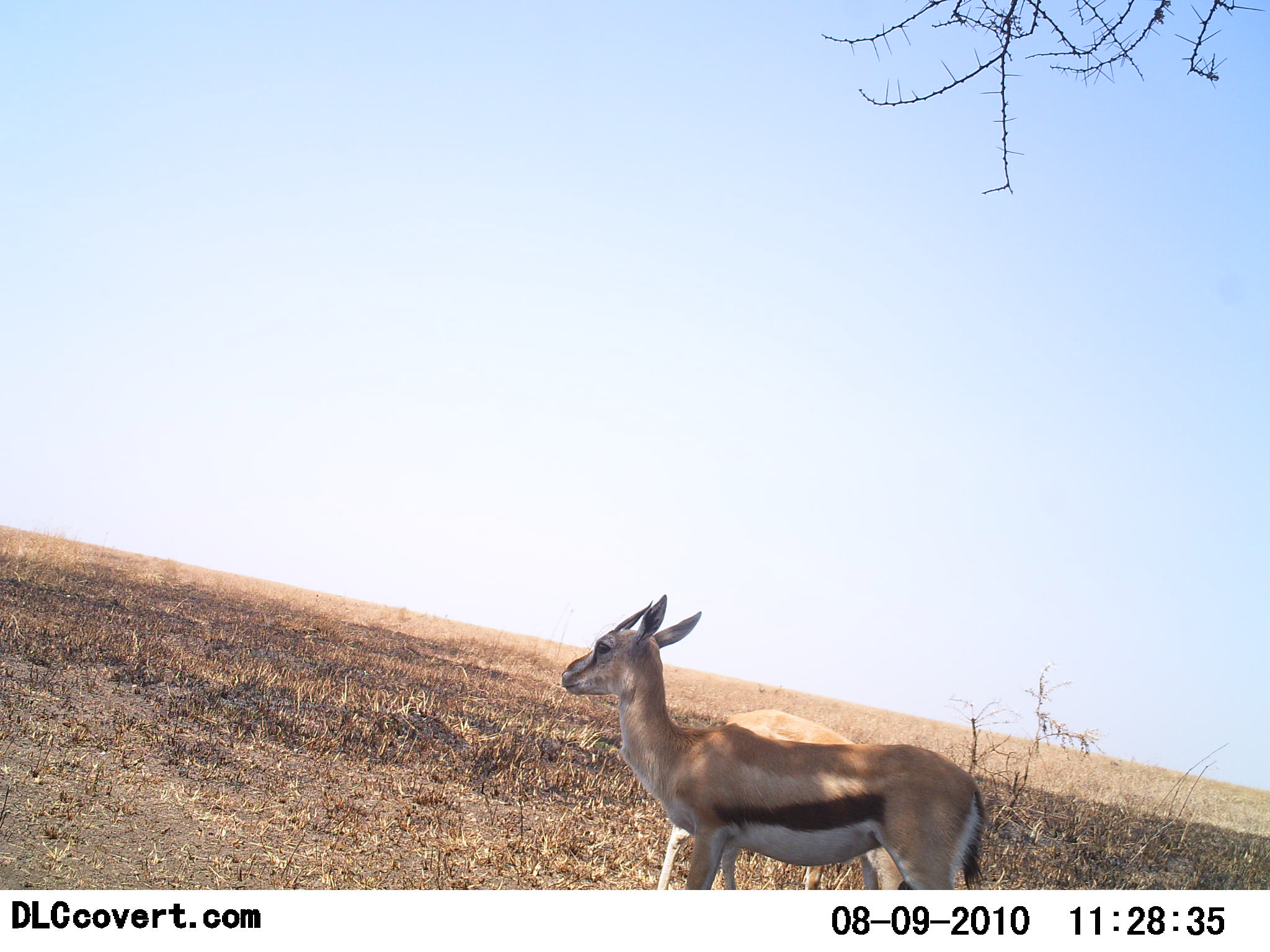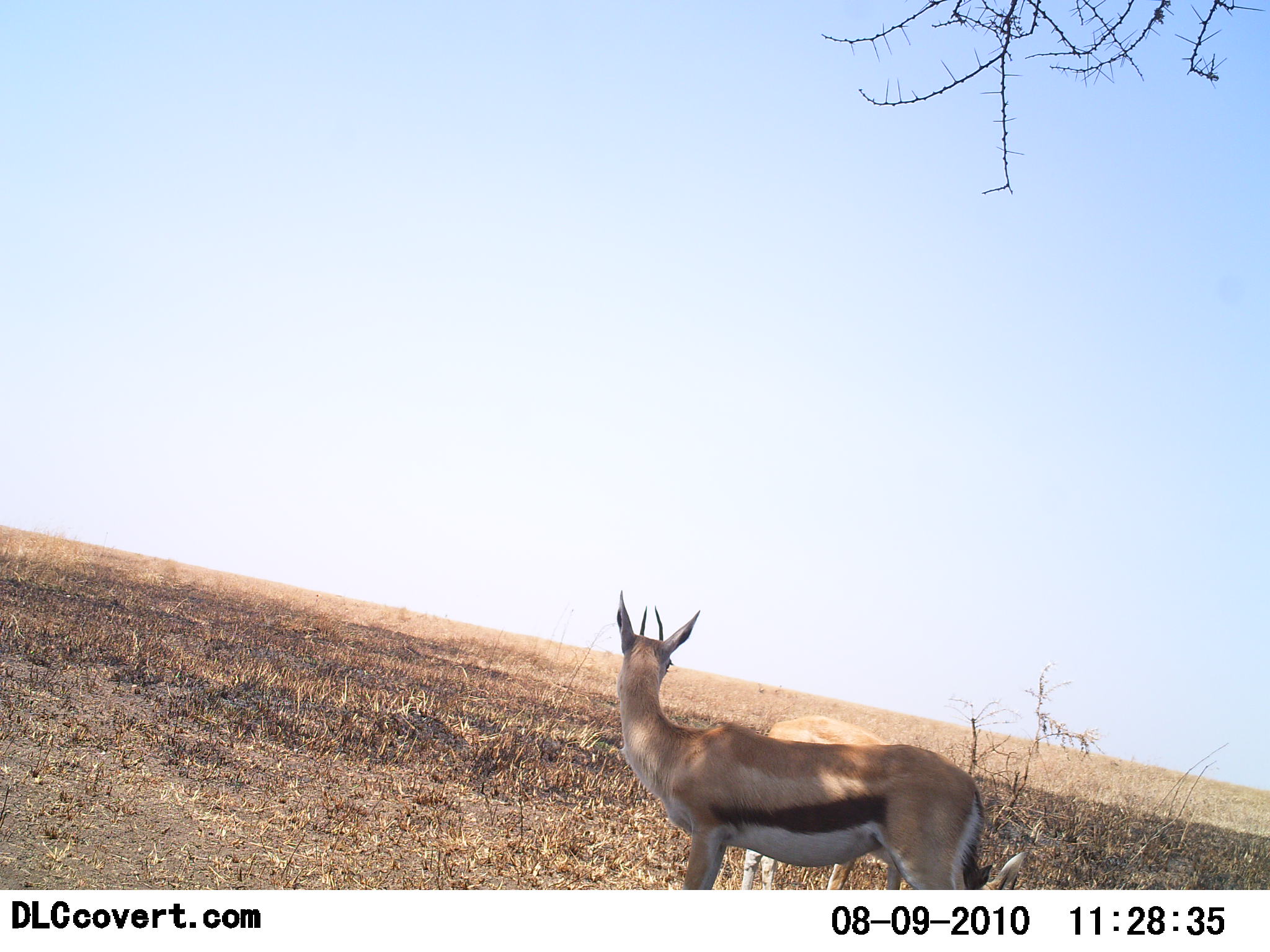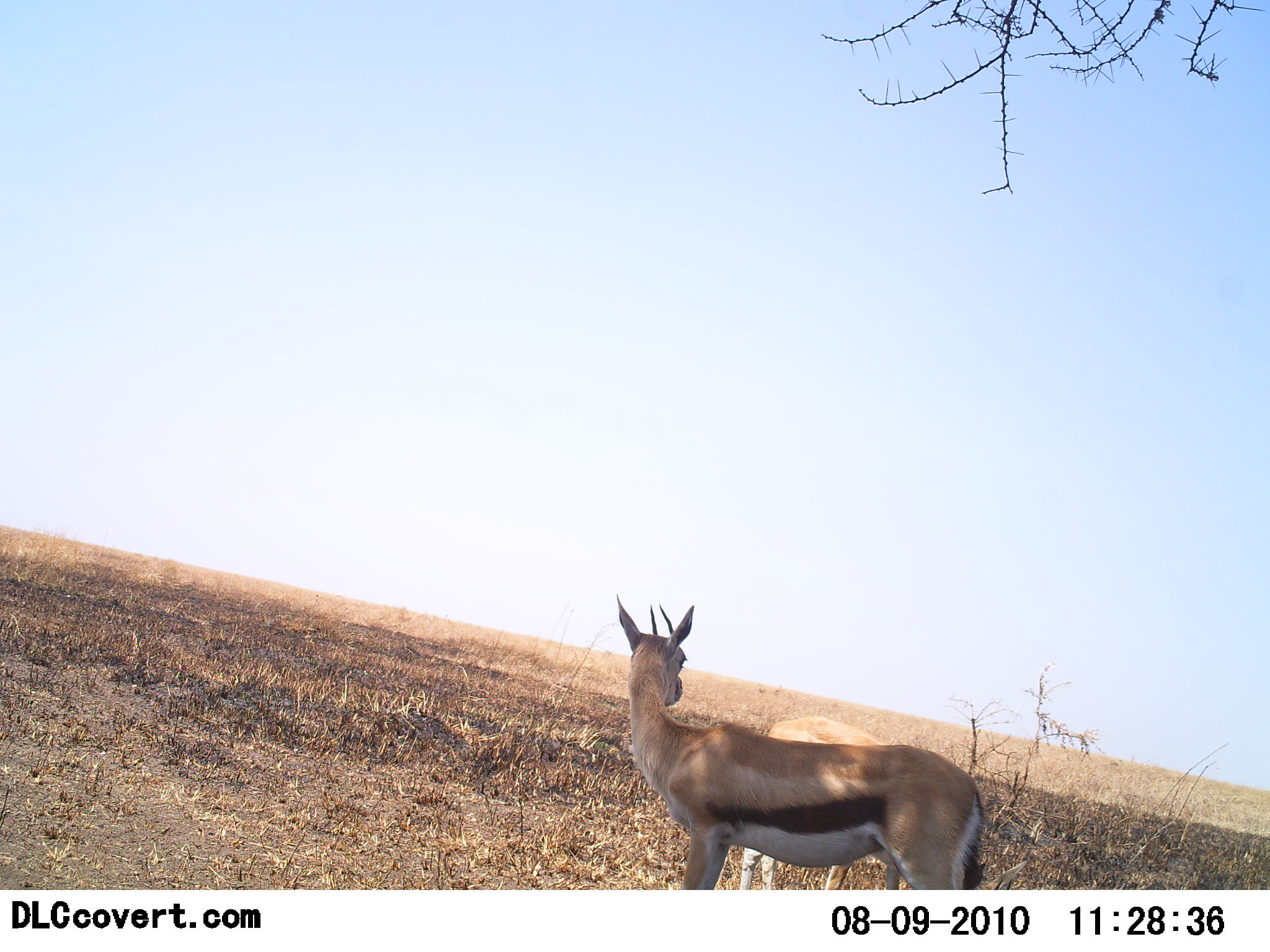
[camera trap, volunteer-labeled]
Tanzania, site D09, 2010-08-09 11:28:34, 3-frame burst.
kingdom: Animalia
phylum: Chordata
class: Mammalia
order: Artiodactyla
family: Bovidae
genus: Eudorcas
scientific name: Eudorcas thomsonii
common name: thomson's gazelle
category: gazellethomsons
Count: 2.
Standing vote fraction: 90%.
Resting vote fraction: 0%.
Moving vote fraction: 10%.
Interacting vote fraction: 0%.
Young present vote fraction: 0%.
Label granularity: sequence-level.